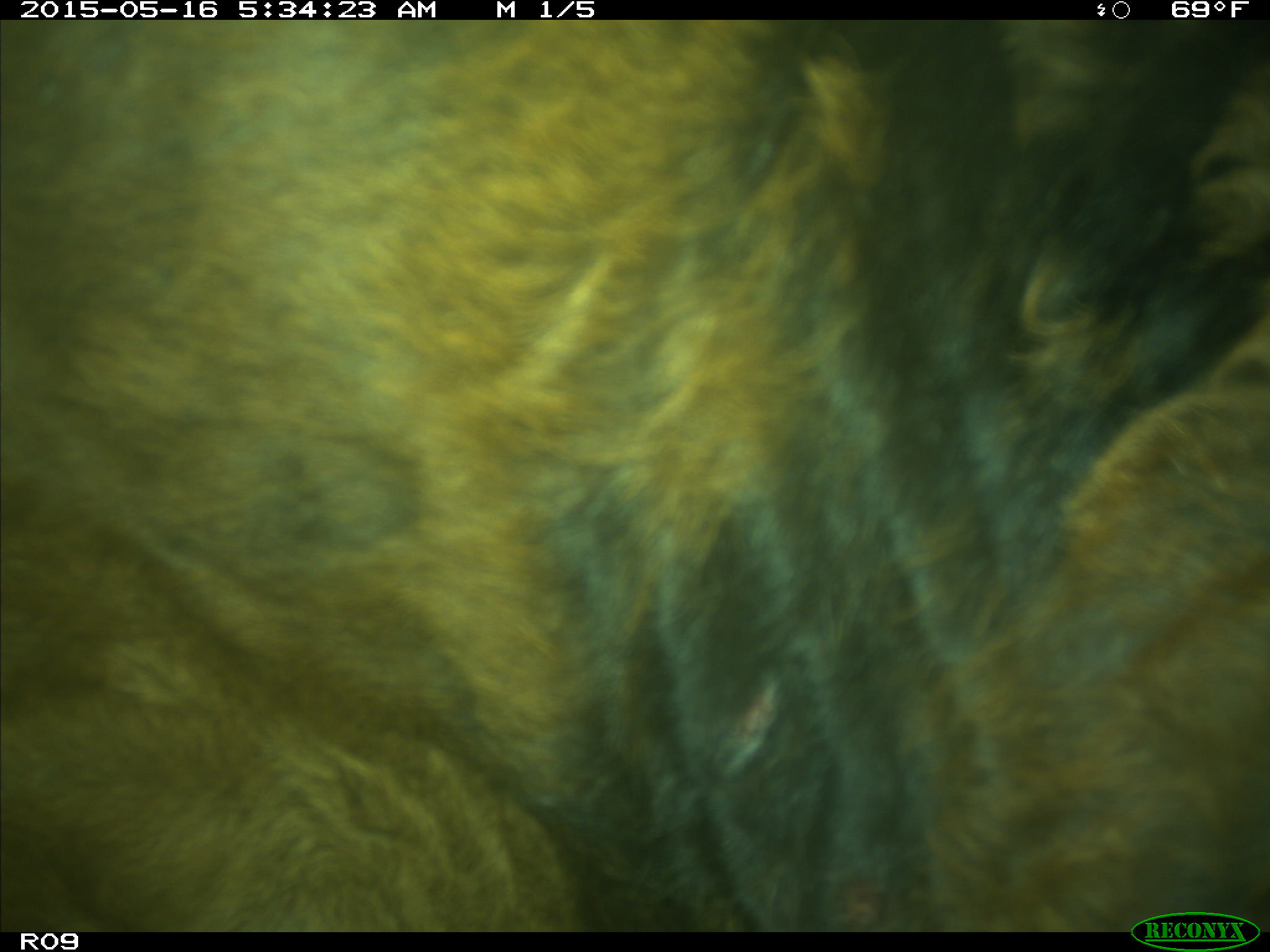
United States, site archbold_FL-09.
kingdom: Animalia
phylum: Chordata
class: Mammalia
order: Artiodactyla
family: Bovidae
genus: Bos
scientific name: Bos taurus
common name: domestic cow